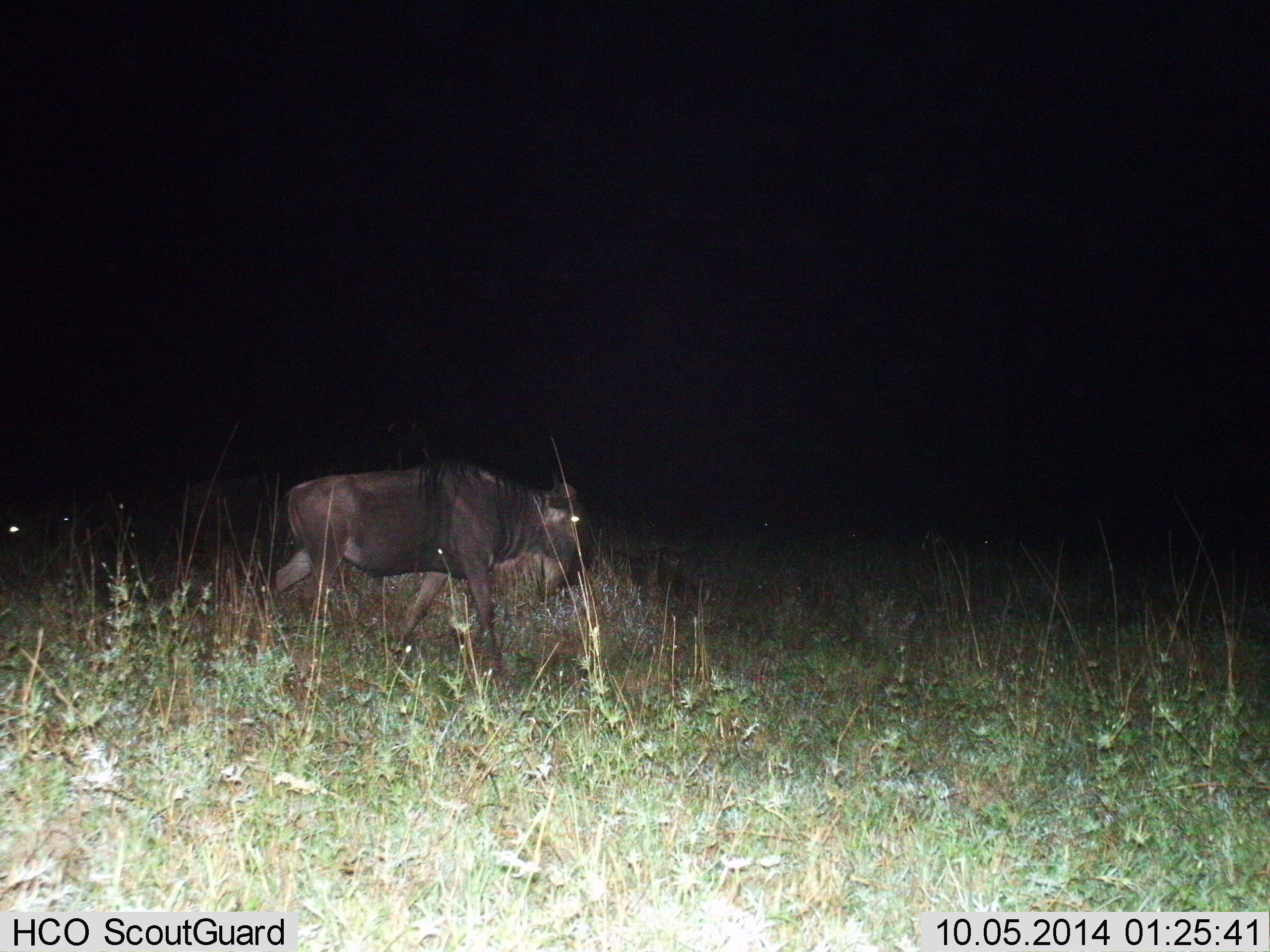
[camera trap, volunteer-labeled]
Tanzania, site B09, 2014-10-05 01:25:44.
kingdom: Animalia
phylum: Chordata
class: Mammalia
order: Artiodactyla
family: Bovidae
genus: Connochaetes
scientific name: Connochaetes taurinus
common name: blue wildebeest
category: wildebeest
Wildebeest (blue wildebeest) (Connochaetes taurinus), count 3. Behavior (volunteer vote fractions): standing 30%, resting 0%, moving 90%, interacting 0%. Young present (vote fraction): 0%. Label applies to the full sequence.